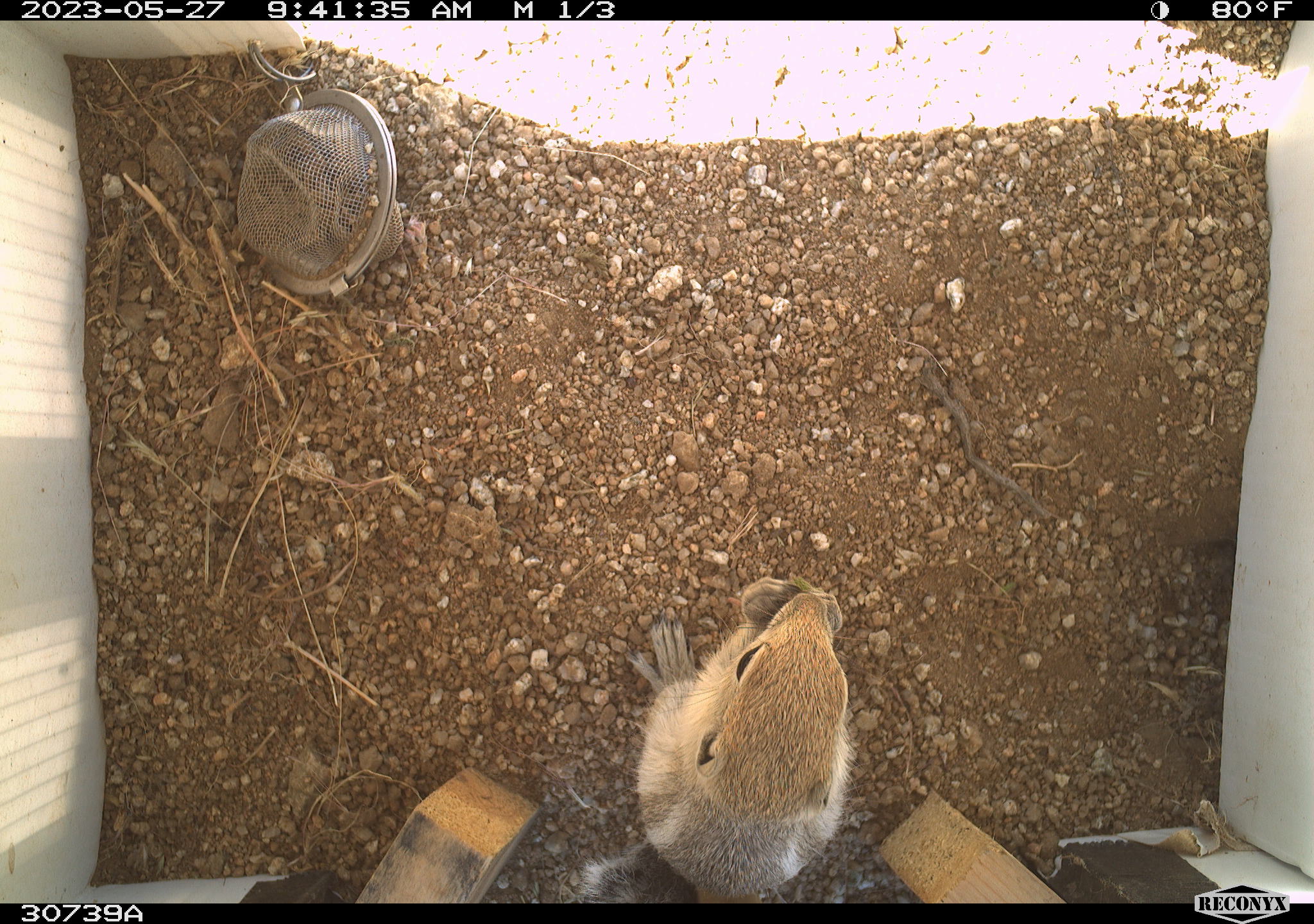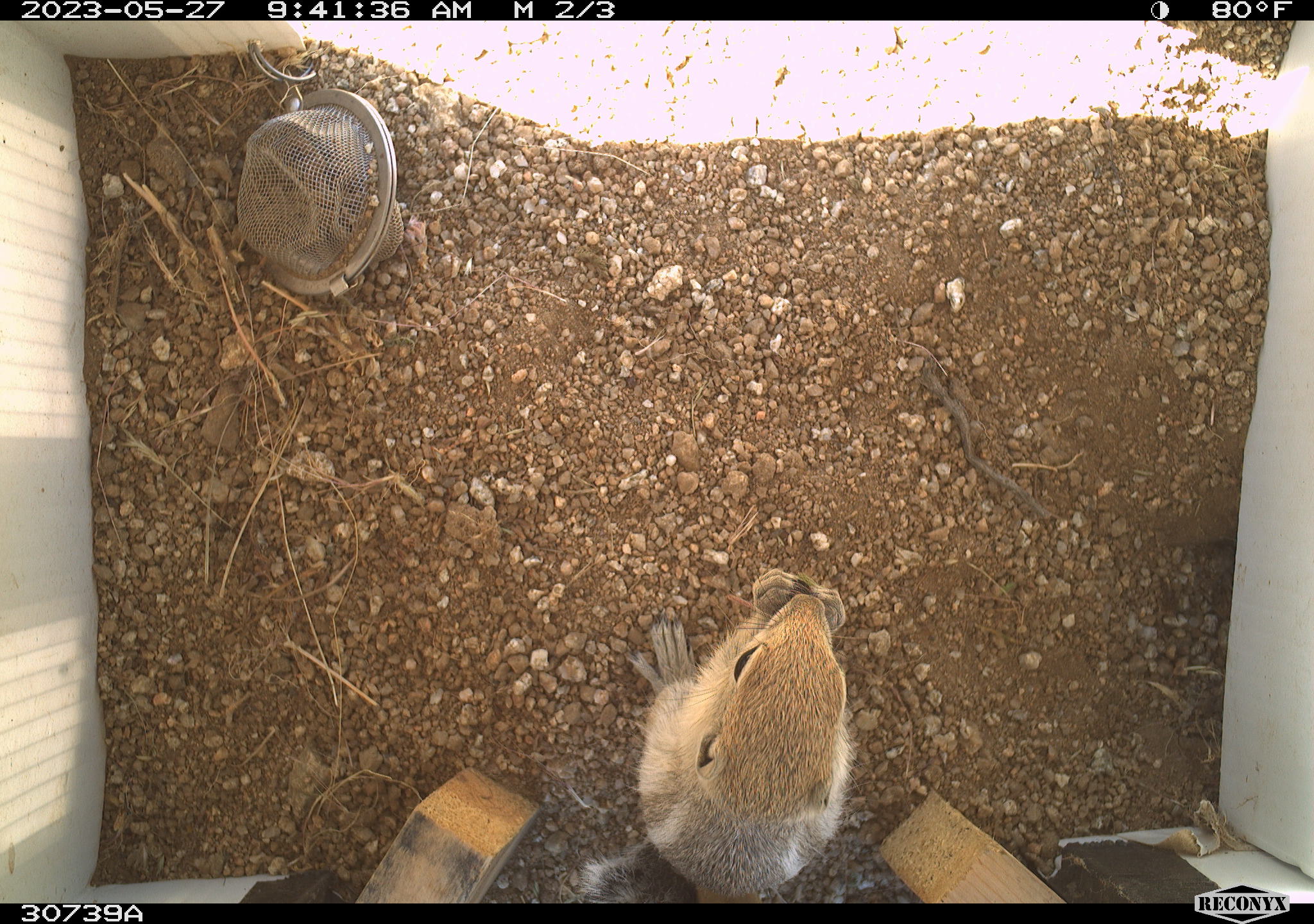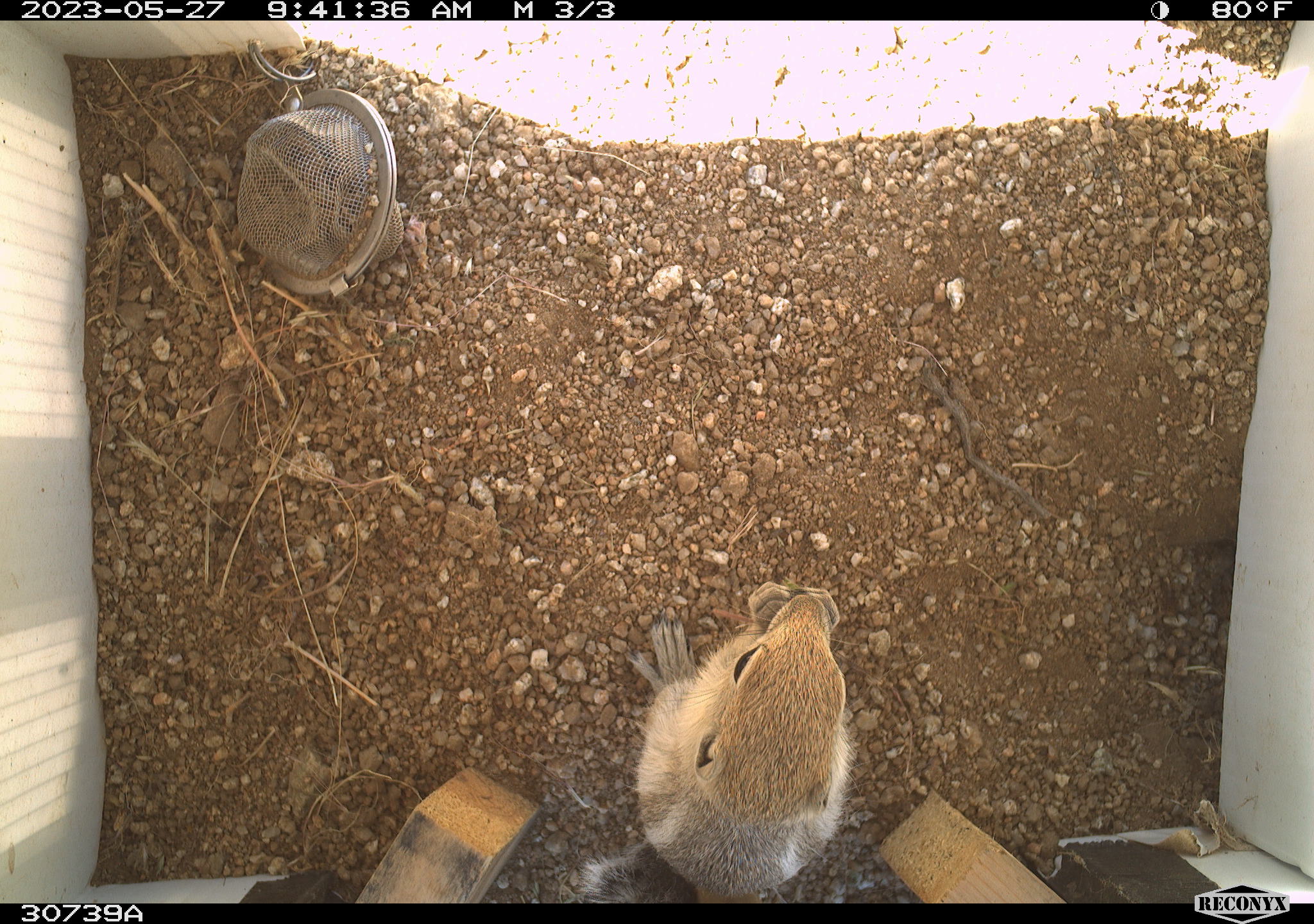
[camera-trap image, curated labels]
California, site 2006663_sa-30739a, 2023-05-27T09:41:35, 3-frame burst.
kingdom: Animalia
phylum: Chordata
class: Mammalia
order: Rodentia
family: Sciuridae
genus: Ammospermophilus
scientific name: Ammospermophilus leucurus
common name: white-tailed antelope squirrel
White-tailed antelope squirrel (Ammospermophilus leucurus).